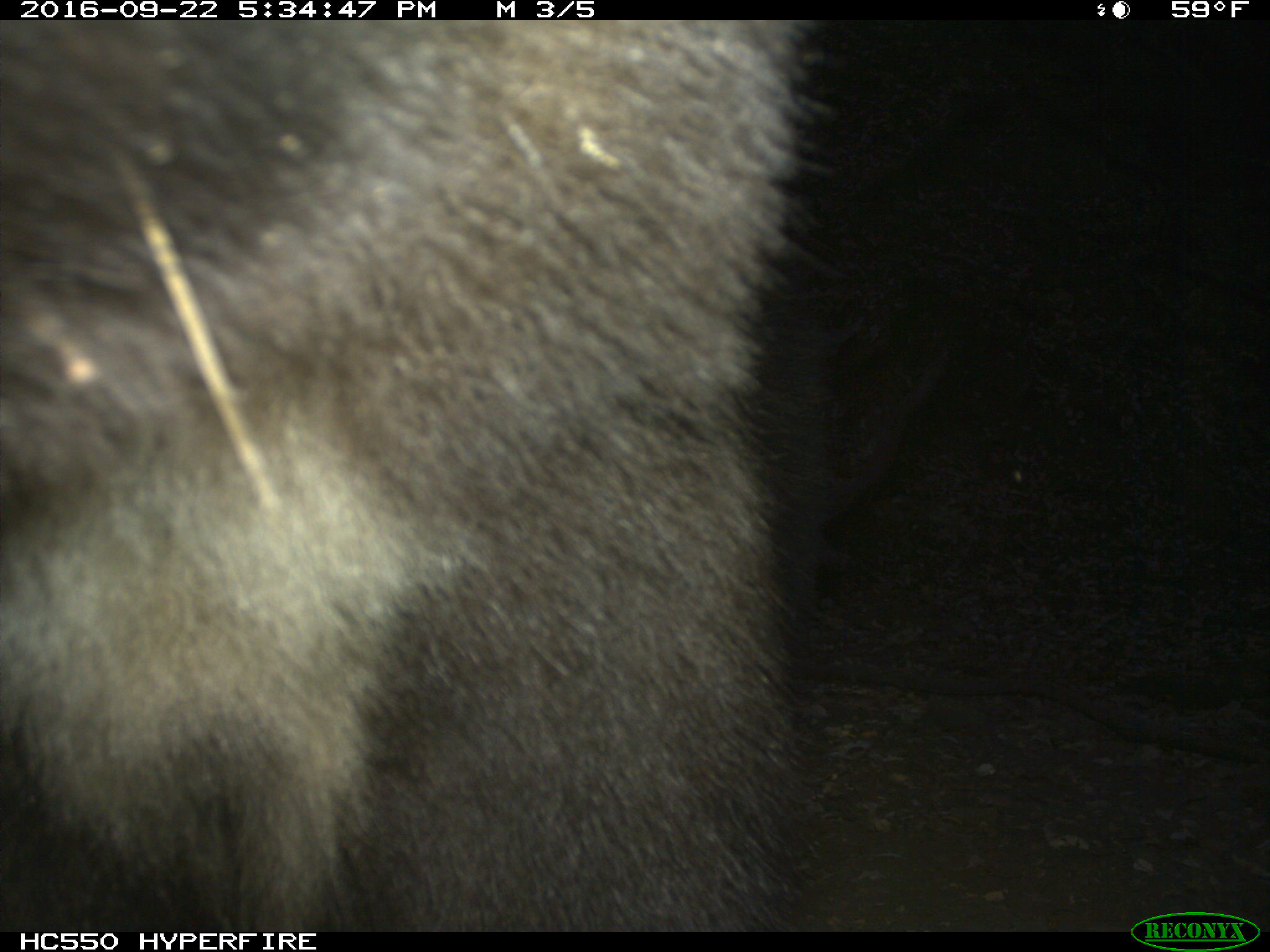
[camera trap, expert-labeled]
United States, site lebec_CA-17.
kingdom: Animalia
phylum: Chordata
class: Mammalia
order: Carnivora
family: Ursidae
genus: Ursus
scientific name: Ursus americanus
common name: american black bear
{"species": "Ursus americanus (american black bear)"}